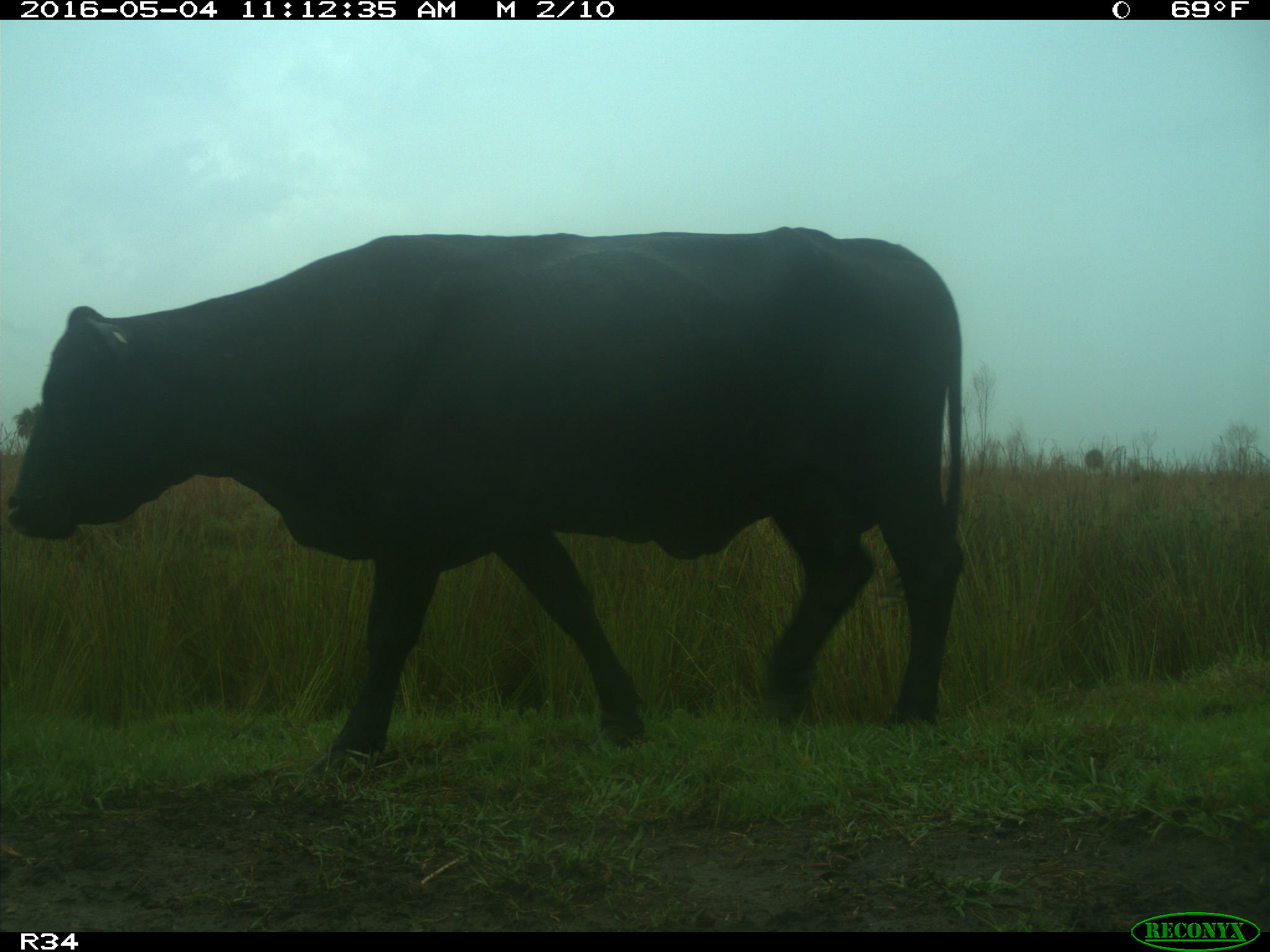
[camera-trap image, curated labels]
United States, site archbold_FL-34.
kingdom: Animalia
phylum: Chordata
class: Mammalia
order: Artiodactyla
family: Bovidae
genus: Bos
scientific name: Bos taurus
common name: domestic cow